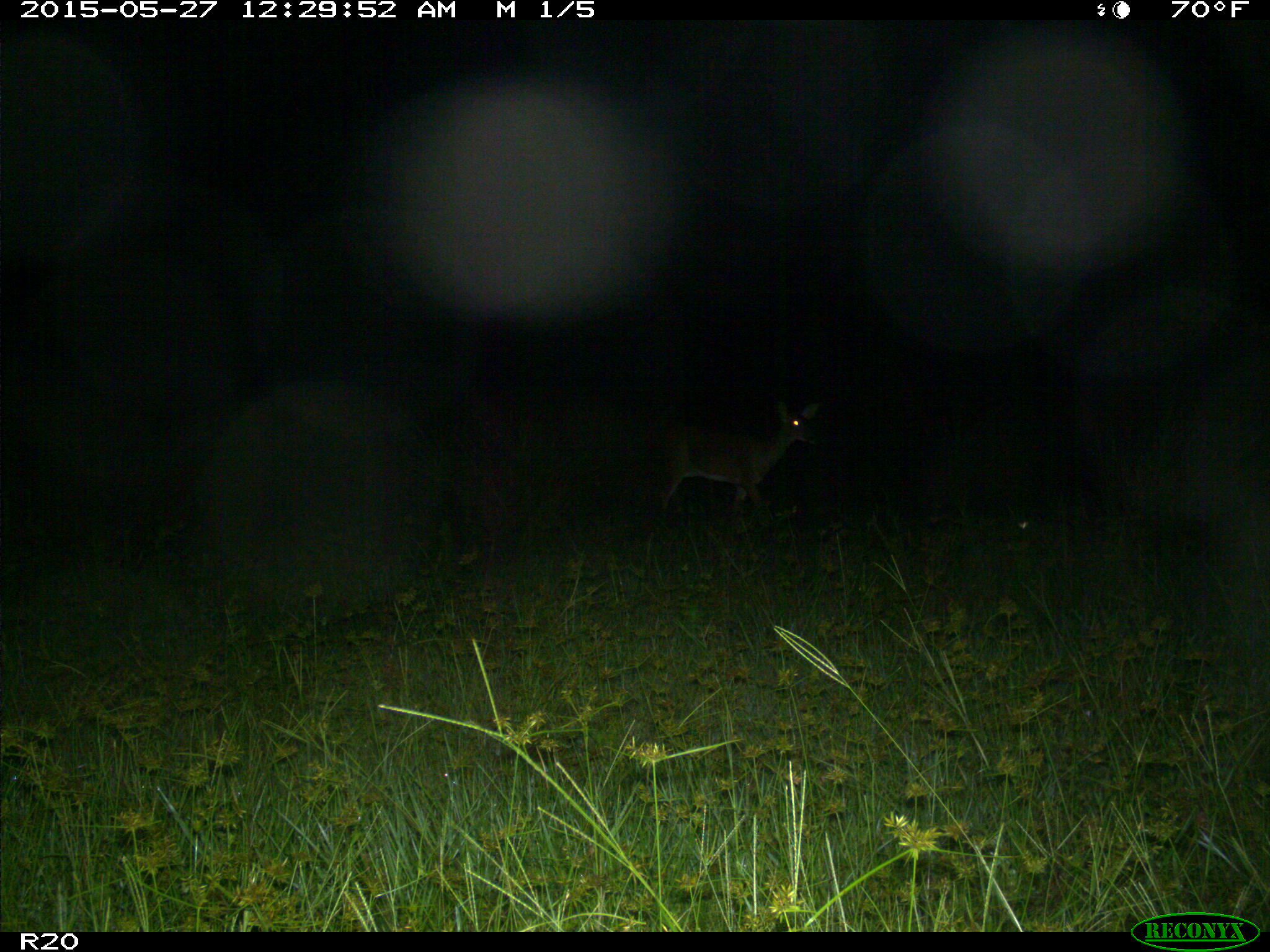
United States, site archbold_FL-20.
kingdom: Animalia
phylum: Chordata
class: Mammalia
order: Artiodactyla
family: Cervidae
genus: Odocoileus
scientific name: Odocoileus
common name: deer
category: unidentified deer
Unidentified deer (deer) (Odocoileus).